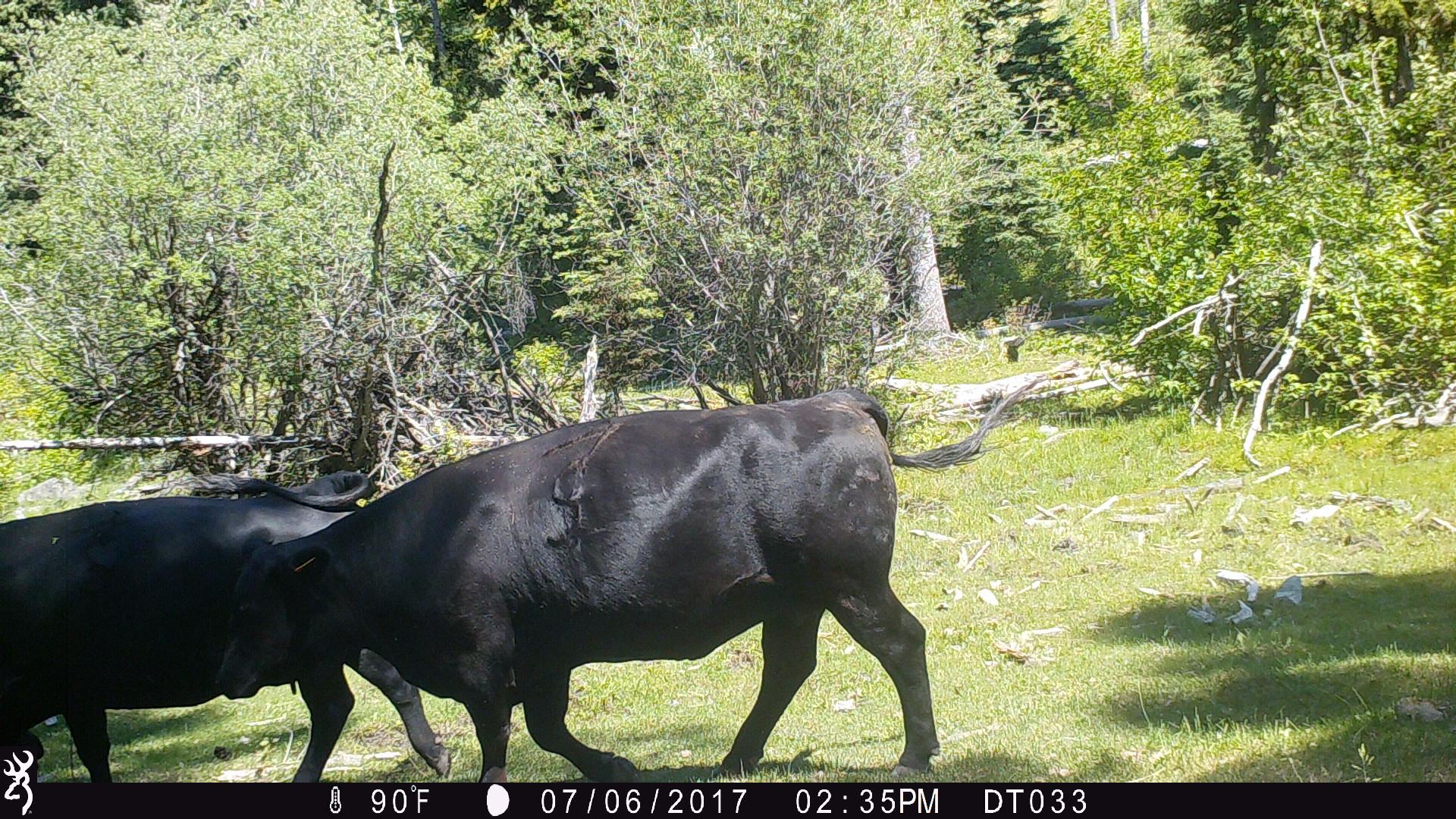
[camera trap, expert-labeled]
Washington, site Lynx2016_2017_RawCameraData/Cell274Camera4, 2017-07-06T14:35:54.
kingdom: Animalia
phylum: Chordata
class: Mammalia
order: Artiodactyla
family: Bovidae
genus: Bos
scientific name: Bos taurus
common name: domestic cattle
Domestic cattle (Bos taurus). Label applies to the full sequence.